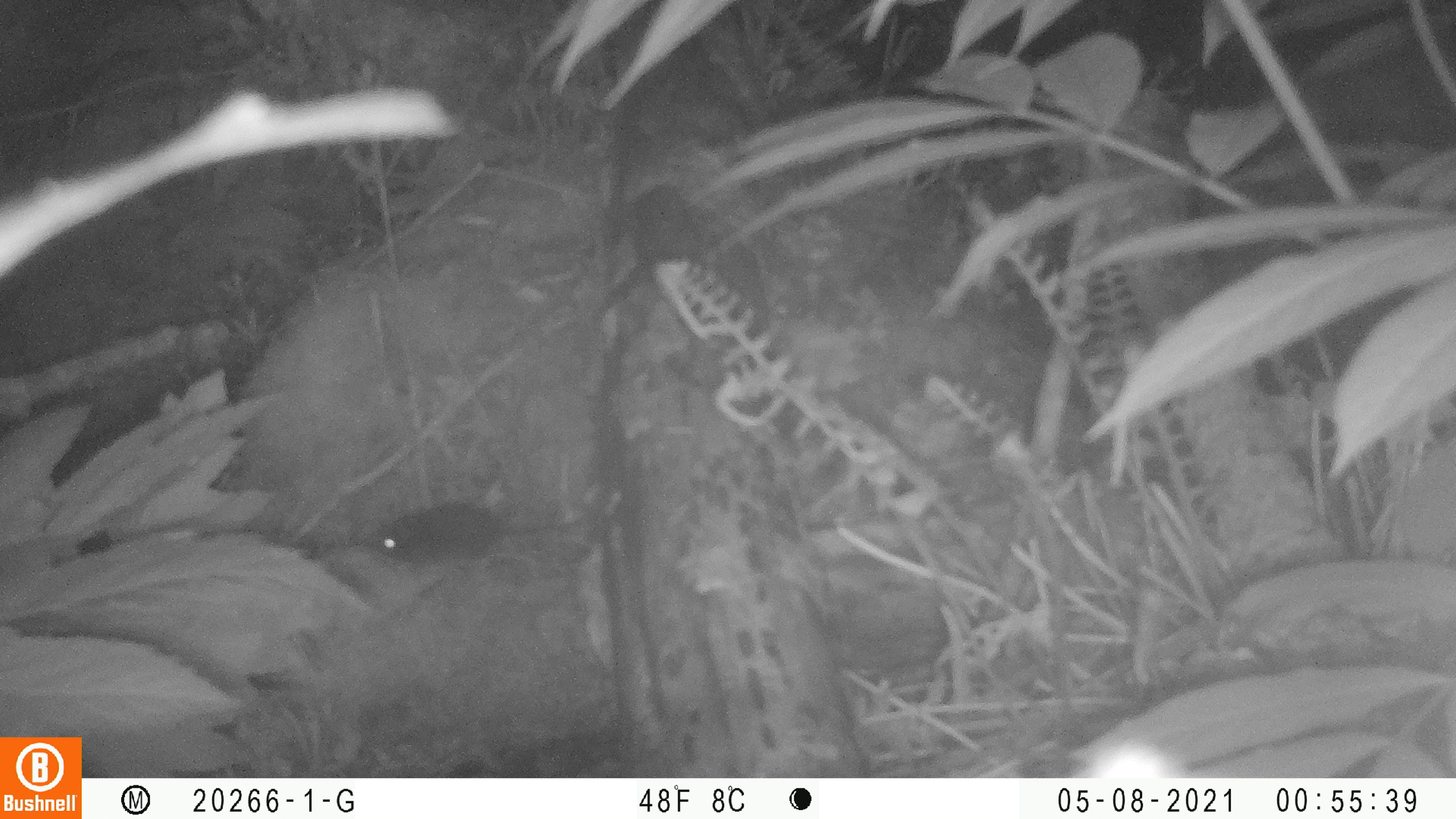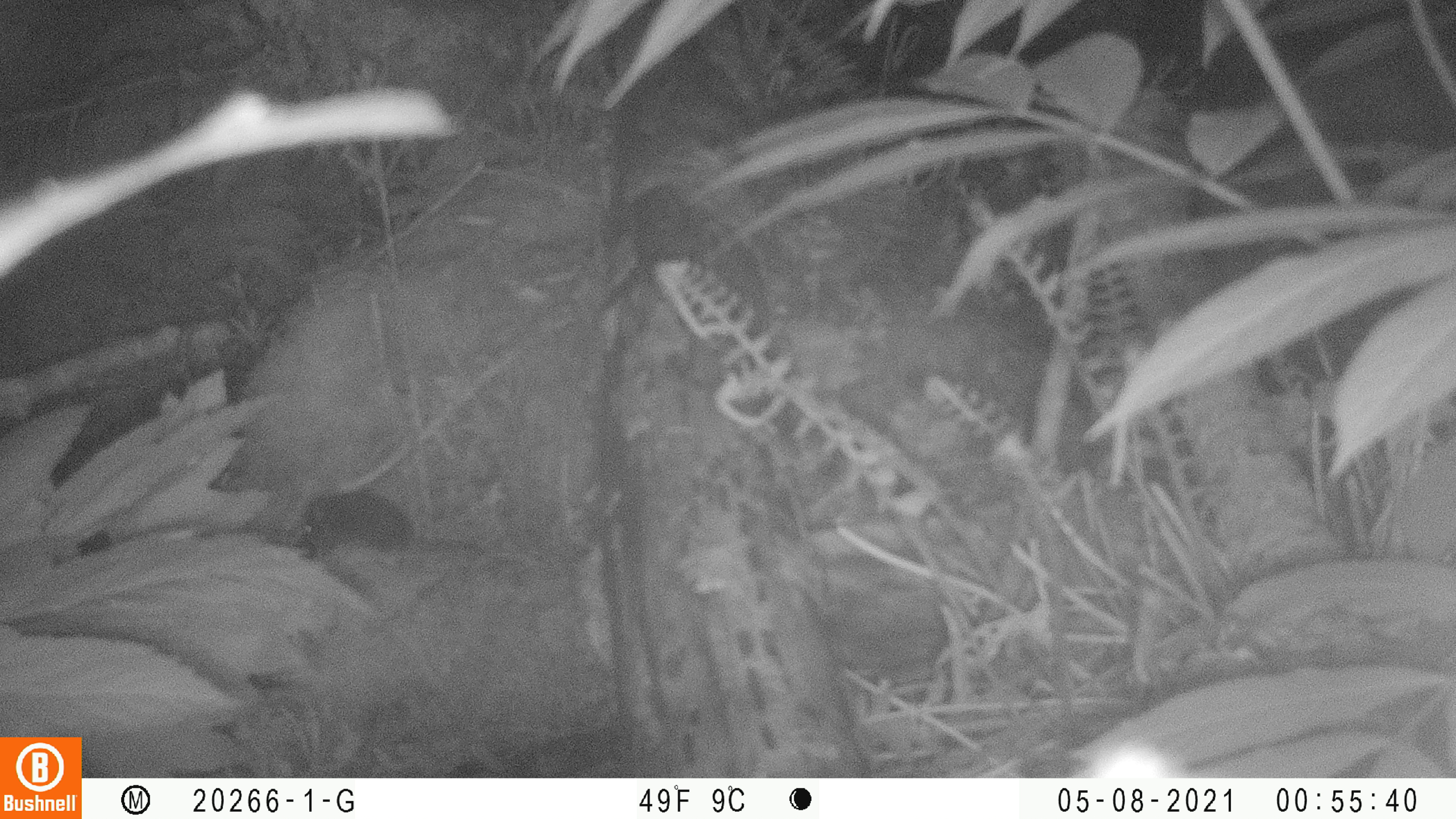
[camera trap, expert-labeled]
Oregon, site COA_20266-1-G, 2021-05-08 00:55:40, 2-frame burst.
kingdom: Animalia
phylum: Chordata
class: Mammalia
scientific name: Mammalia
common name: small mammal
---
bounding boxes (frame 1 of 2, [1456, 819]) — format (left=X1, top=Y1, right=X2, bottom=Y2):
small mammal: (left=340, top=457, right=623, bottom=602)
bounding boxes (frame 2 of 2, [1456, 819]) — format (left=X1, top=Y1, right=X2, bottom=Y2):
small mammal: (left=261, top=433, right=554, bottom=615)